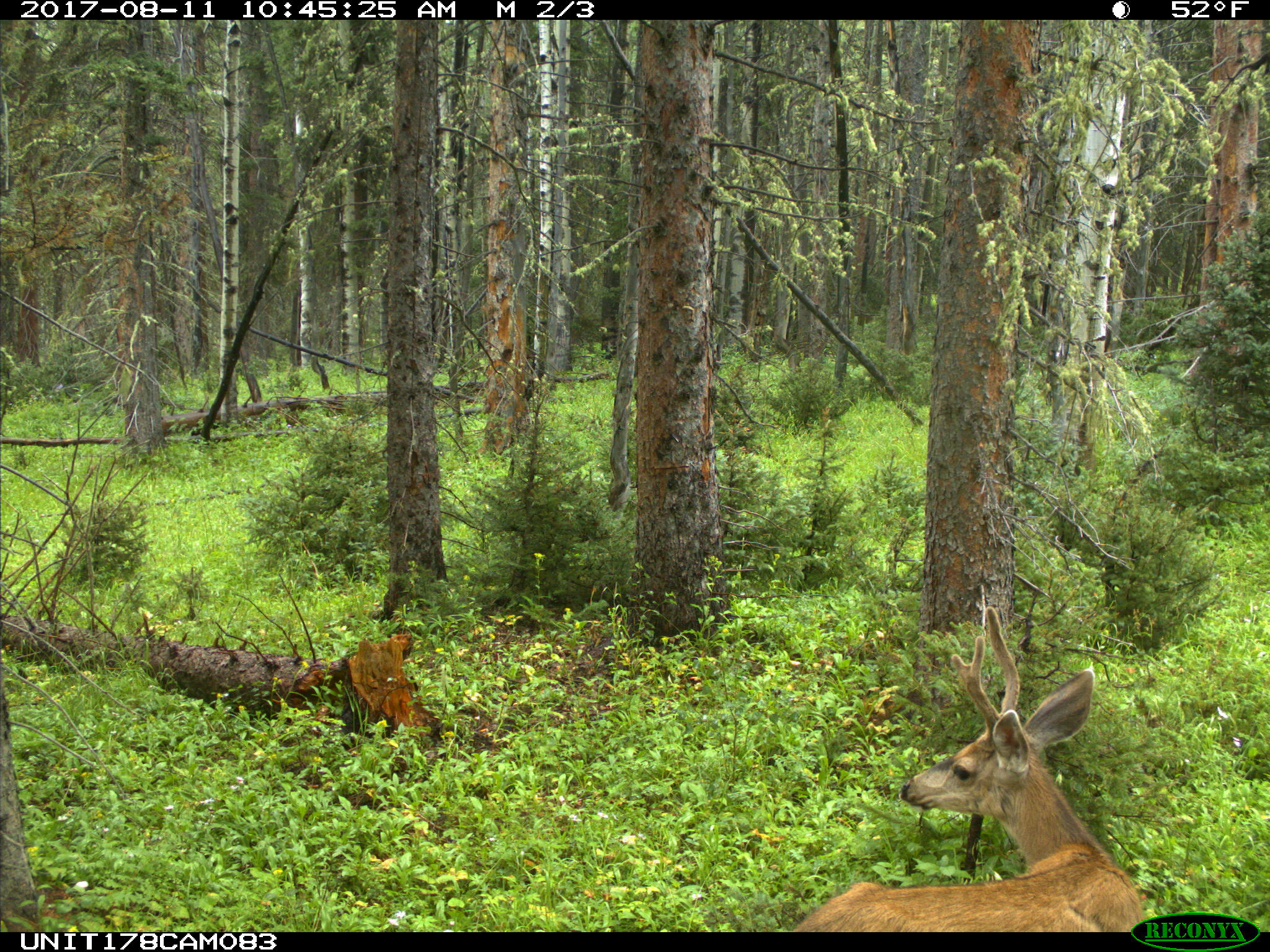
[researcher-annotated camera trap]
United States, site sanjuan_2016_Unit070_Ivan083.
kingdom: Animalia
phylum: Chordata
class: Mammalia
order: Artiodactyla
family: Cervidae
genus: Odocoileus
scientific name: Odocoileus hemionus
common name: mule deer